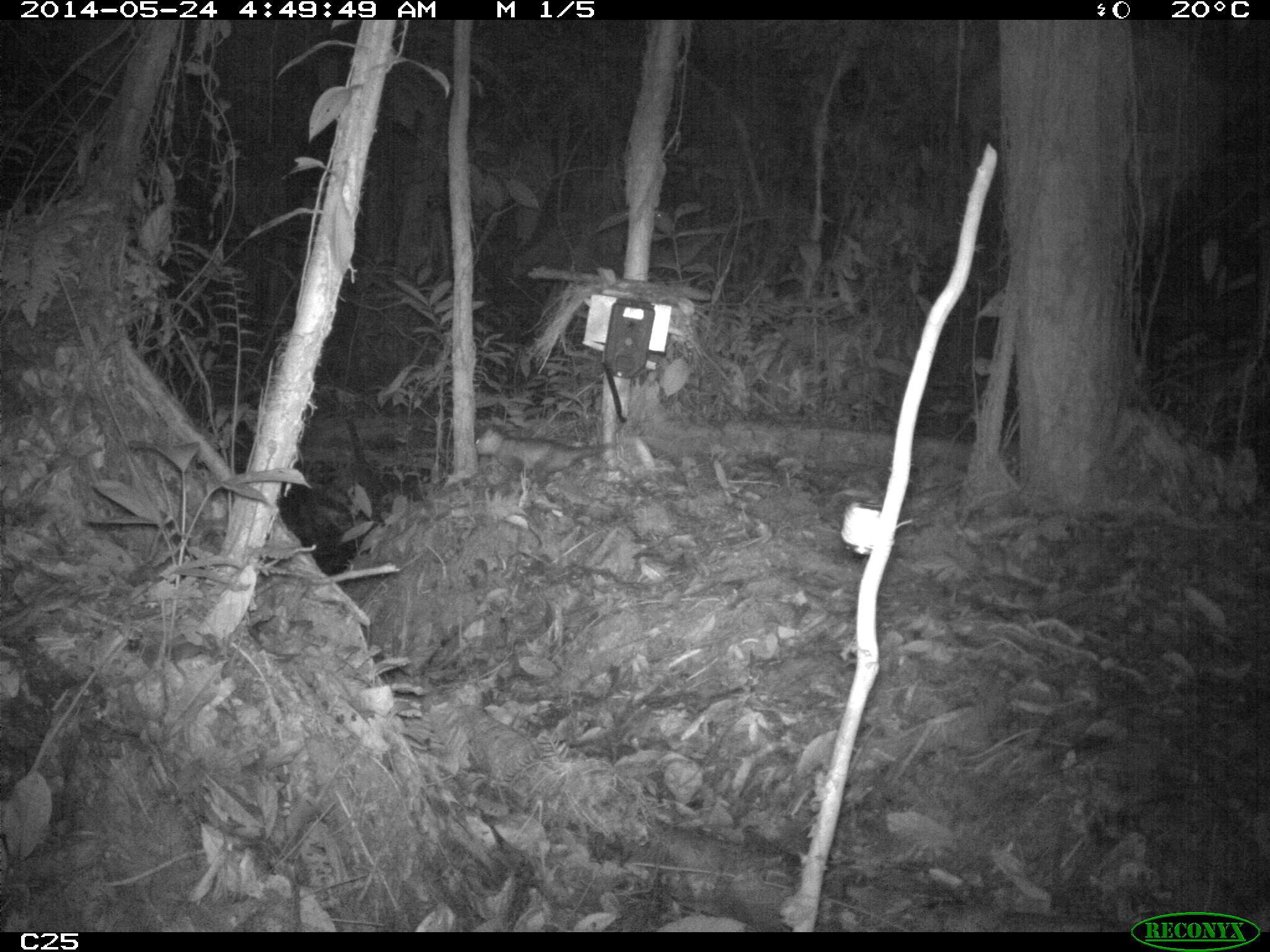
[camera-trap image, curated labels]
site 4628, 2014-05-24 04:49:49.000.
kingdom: Animalia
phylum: Chordata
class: Mammalia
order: Didelphimorphia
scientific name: Didelphimorphia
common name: opossum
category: unknown opossum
Unknown opossum (opossum) (Didelphimorphia), count 1, age adult.